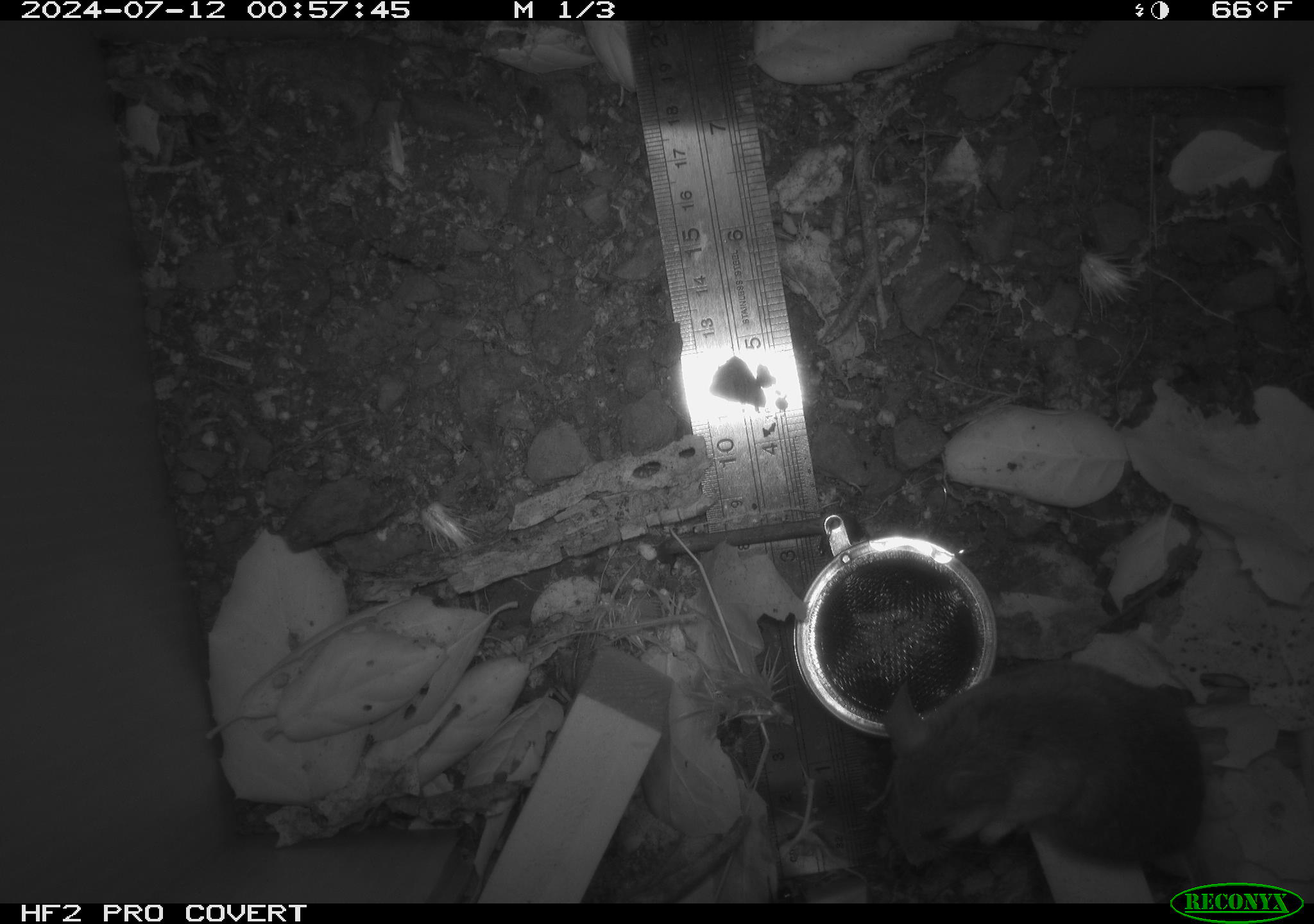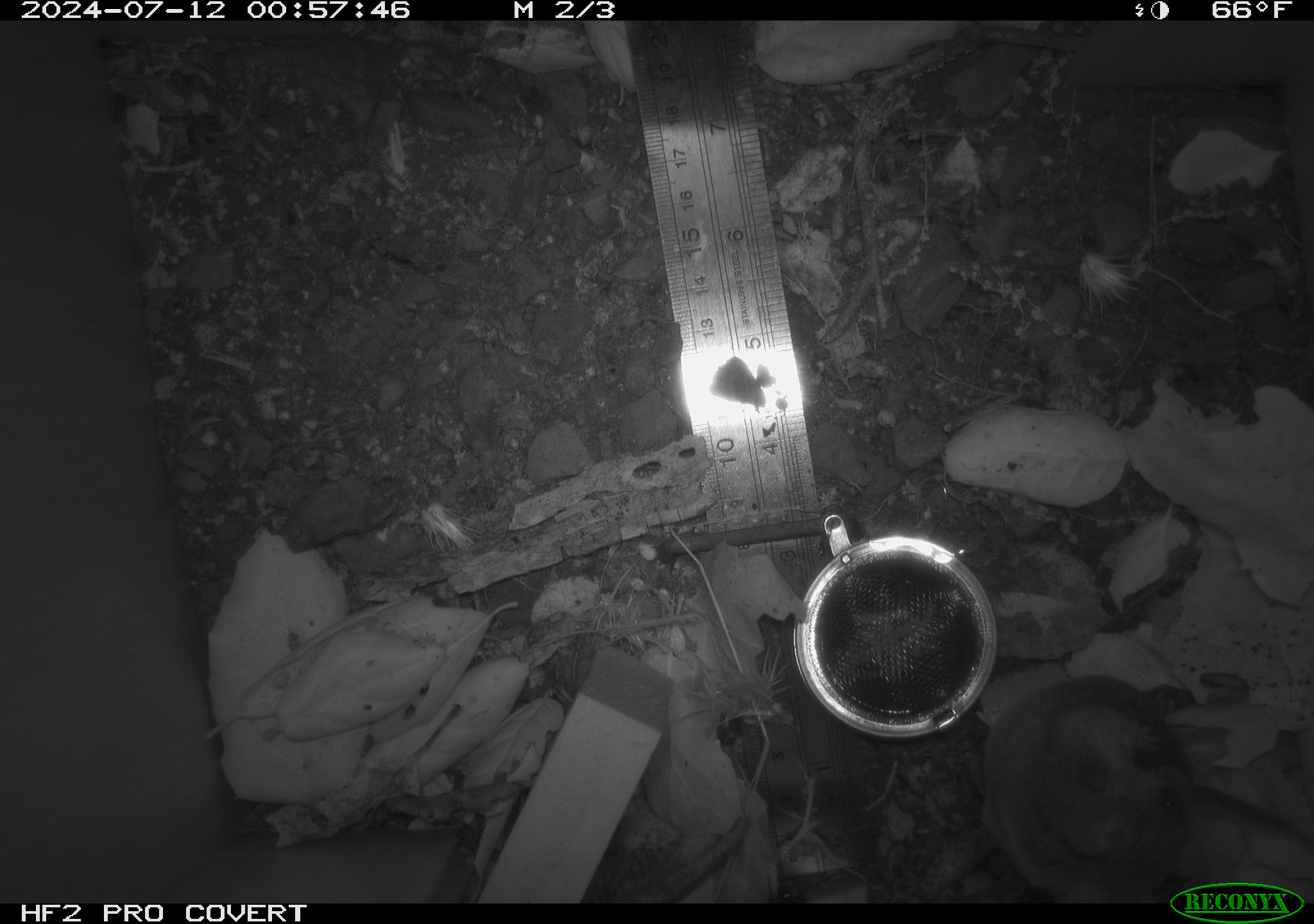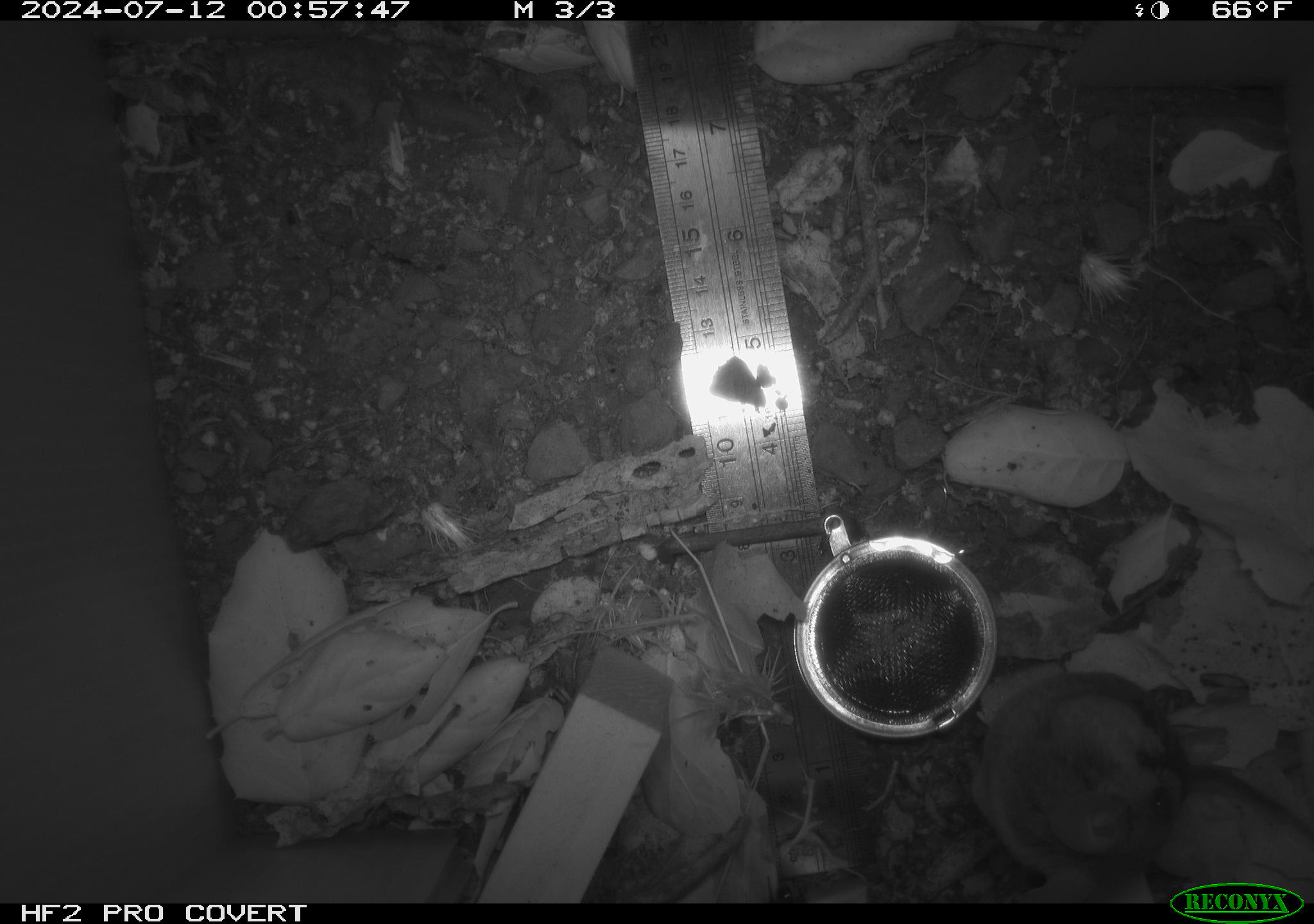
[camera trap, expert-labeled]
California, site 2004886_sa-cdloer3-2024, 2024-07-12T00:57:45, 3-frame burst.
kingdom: Animalia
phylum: Chordata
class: Mammalia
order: Rodentia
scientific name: Rodentia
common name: rodent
Rodent (Rodentia).